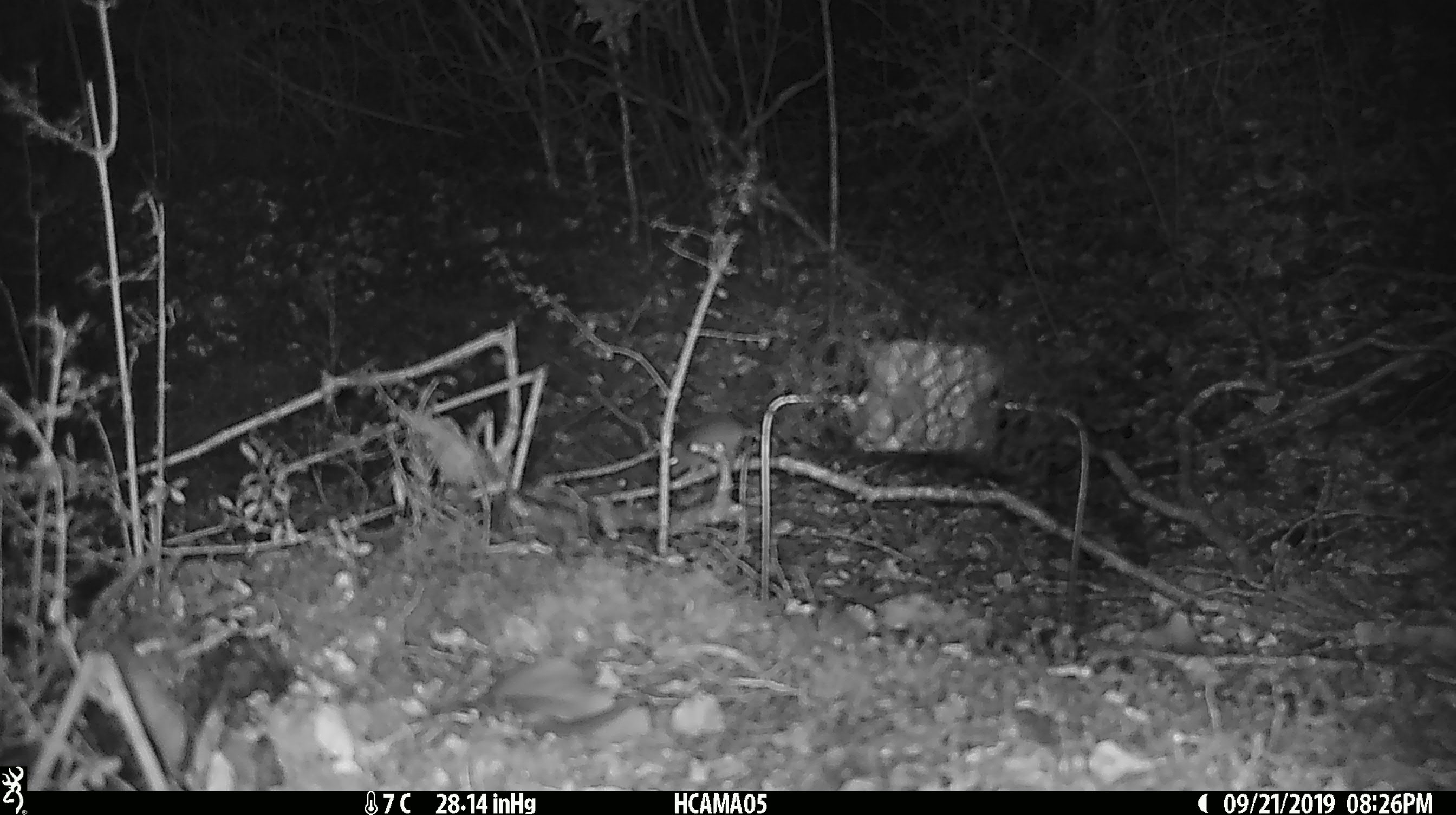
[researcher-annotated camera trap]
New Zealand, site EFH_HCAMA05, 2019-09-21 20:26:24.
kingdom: Animalia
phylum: Chordata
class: Mammalia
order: Rodentia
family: Muridae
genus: Mus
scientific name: Mus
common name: mouse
Mouse (Mus).